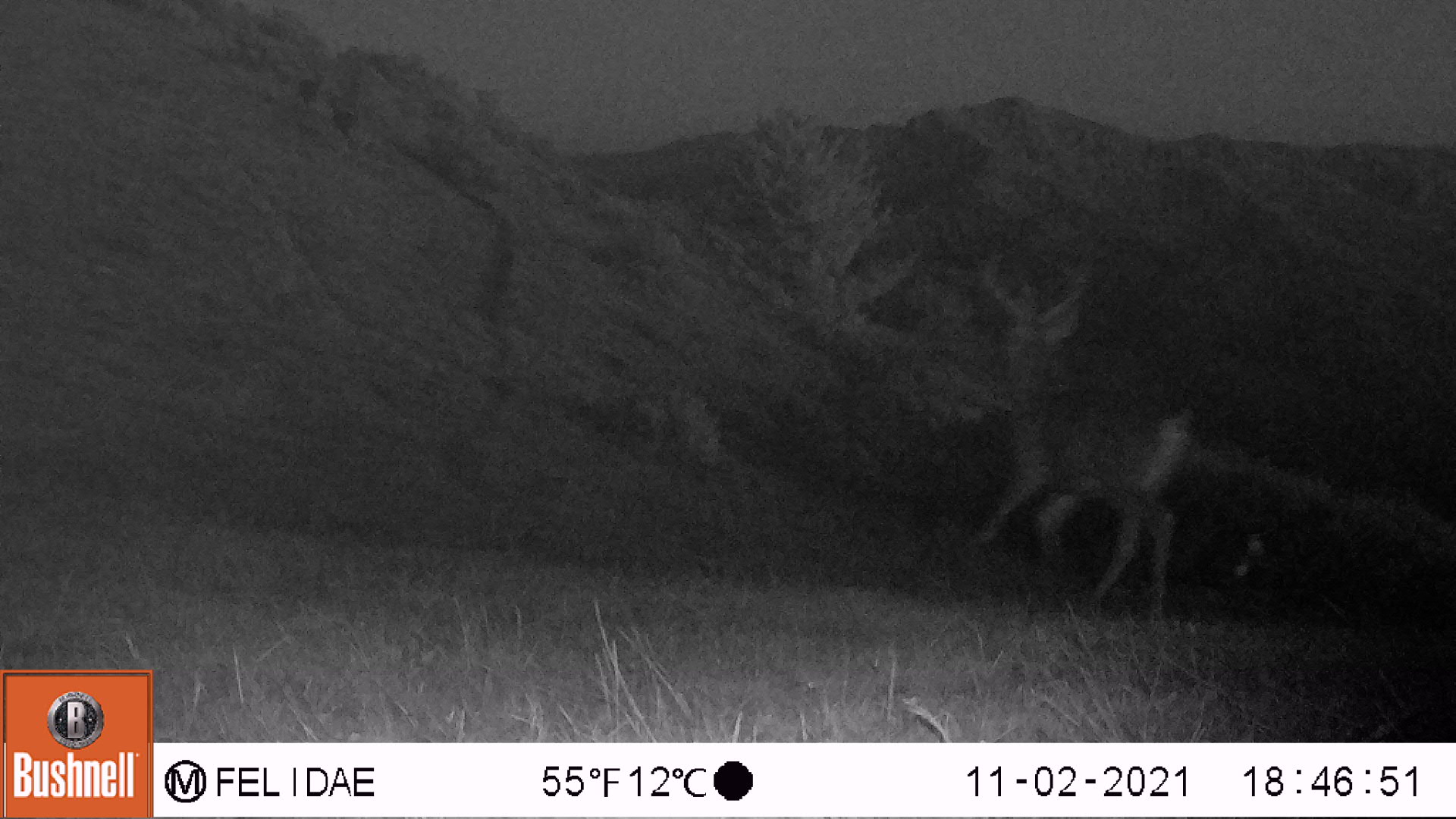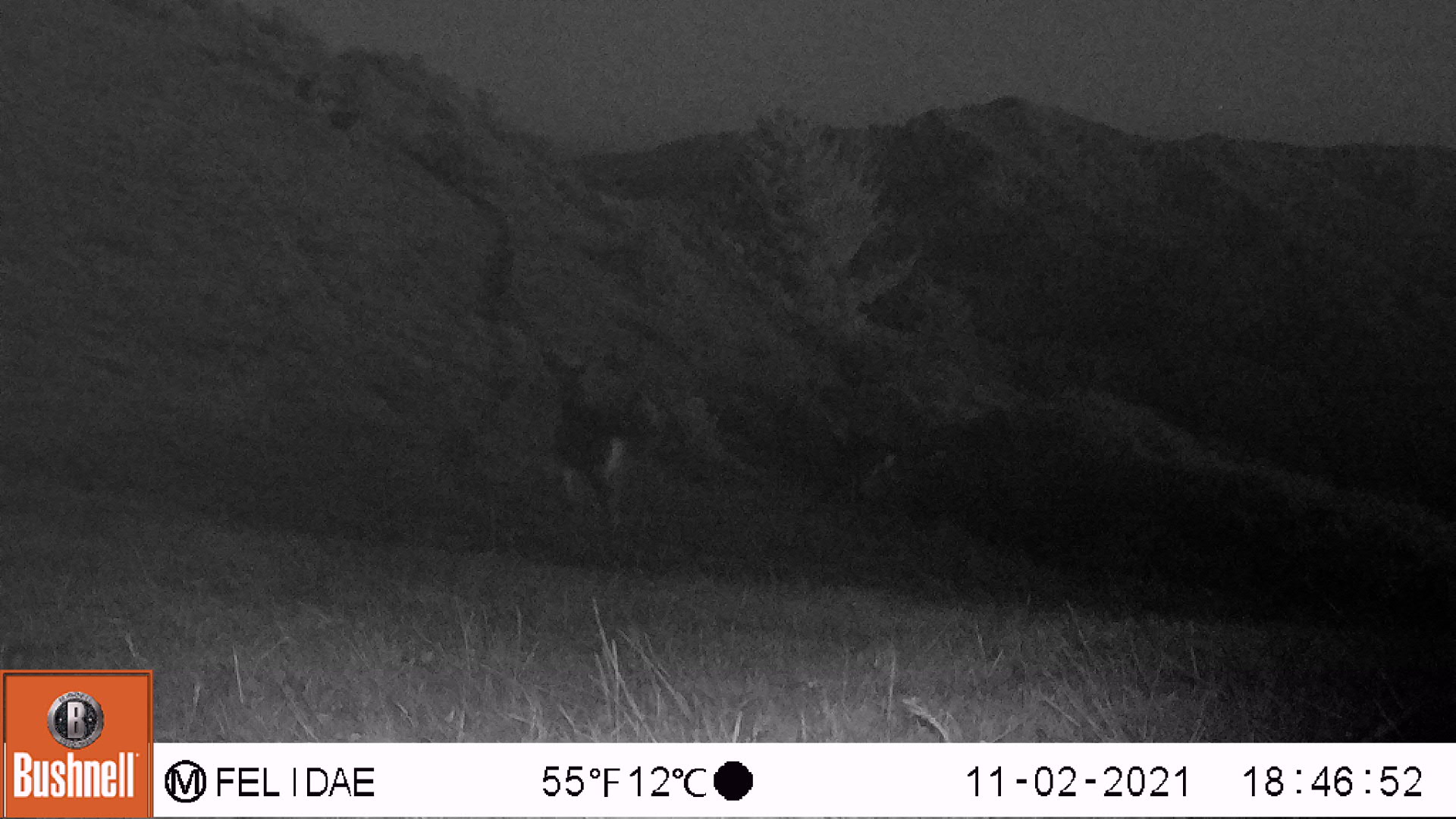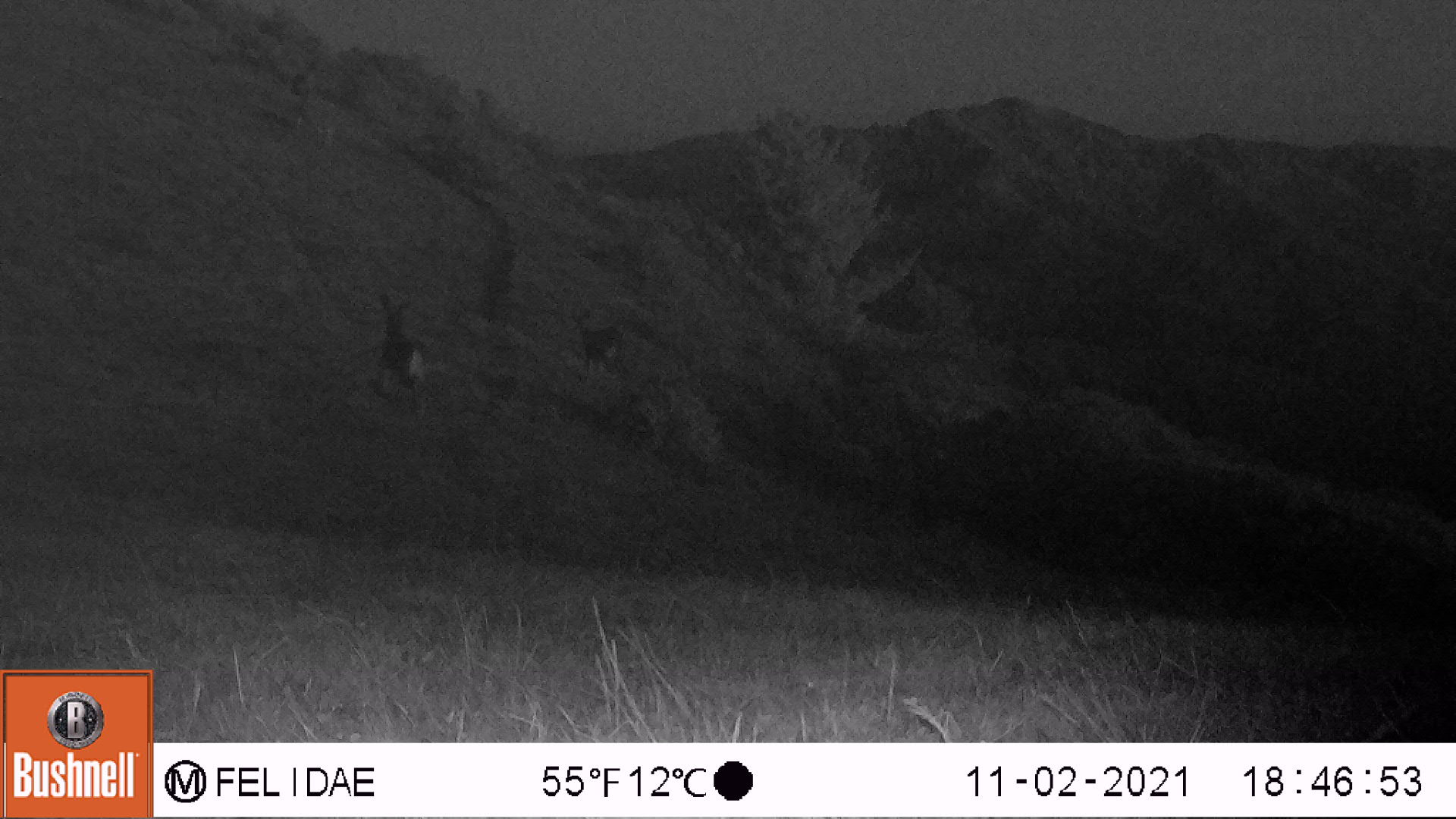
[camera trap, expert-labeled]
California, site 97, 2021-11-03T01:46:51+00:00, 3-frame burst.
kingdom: Animalia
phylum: Chordata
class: Mammalia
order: Artiodactyla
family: Cervidae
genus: Odocoileus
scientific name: Odocoileus hemionus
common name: mule deer